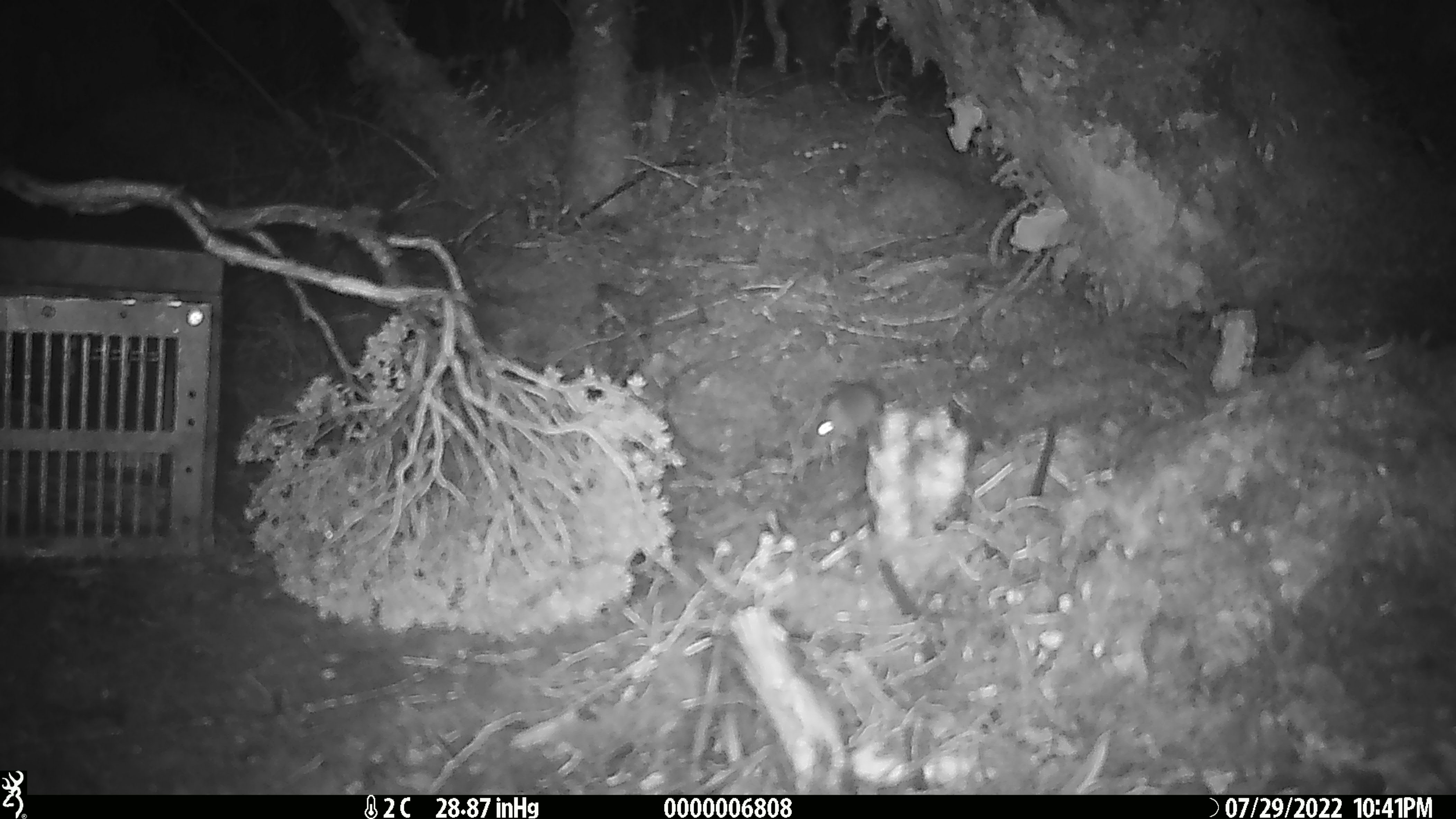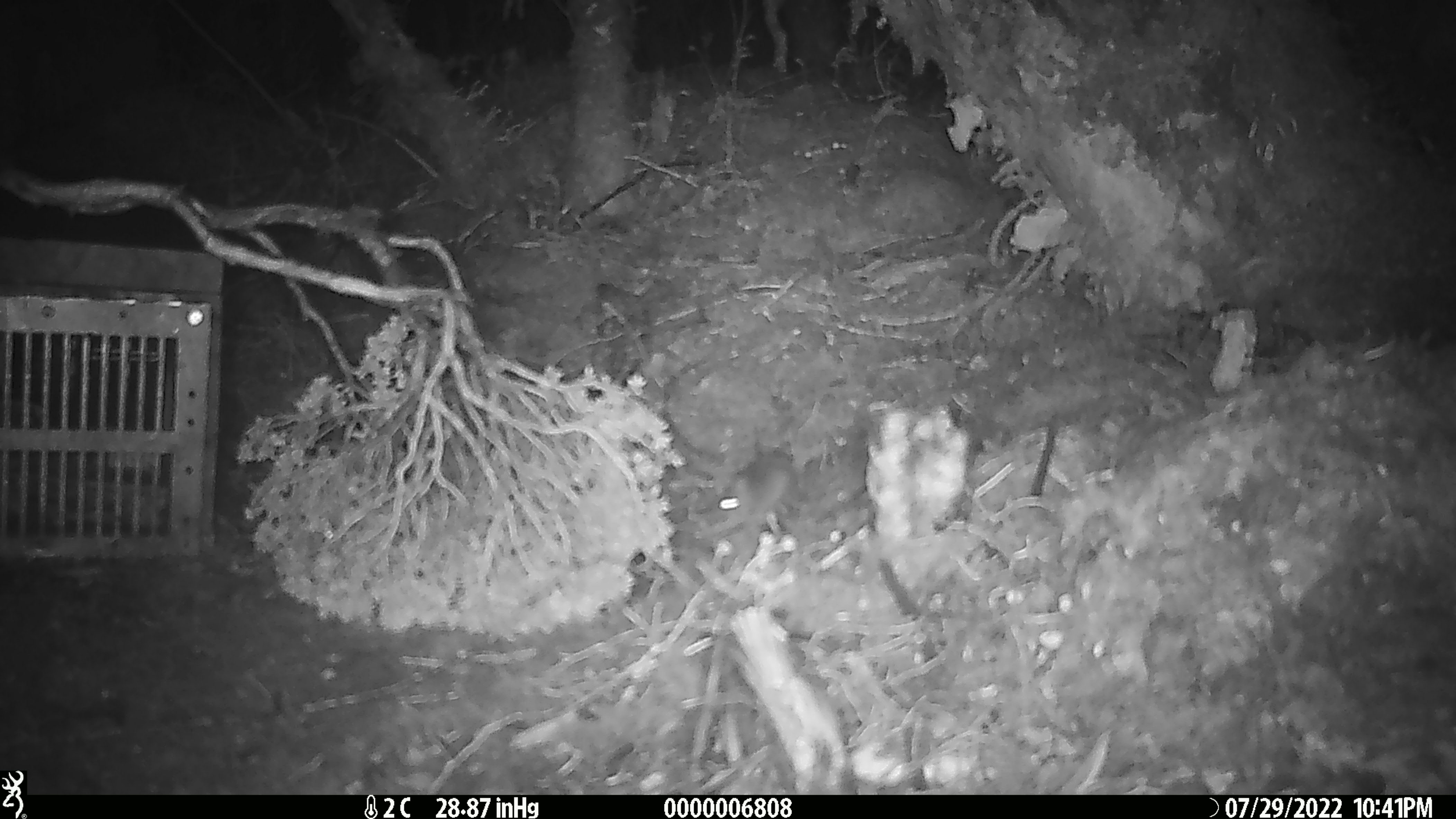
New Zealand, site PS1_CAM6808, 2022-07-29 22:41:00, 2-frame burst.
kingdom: Animalia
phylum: Chordata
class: Mammalia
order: Rodentia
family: Muridae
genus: Mus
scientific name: Mus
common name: mouse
Mouse (Mus).